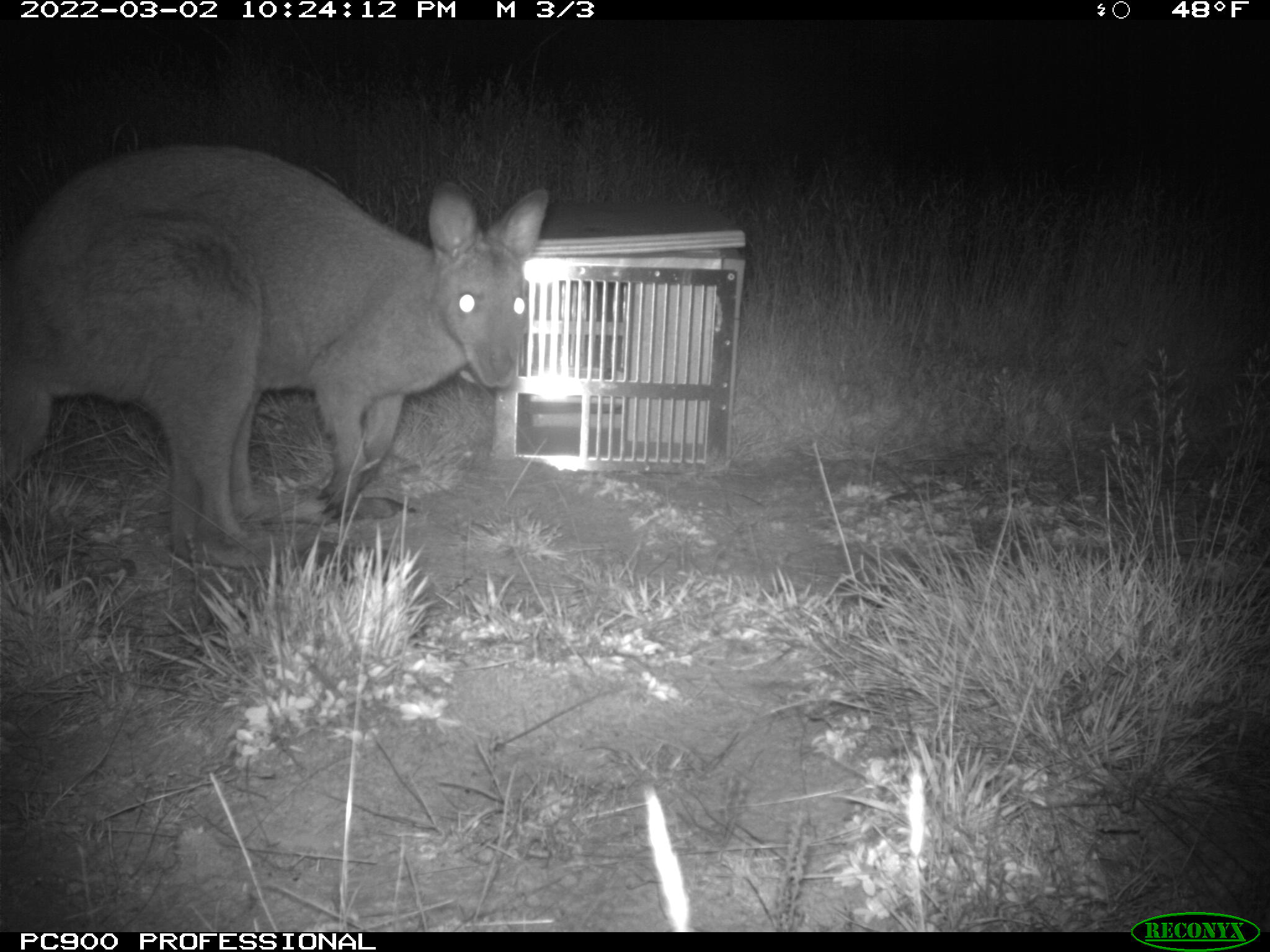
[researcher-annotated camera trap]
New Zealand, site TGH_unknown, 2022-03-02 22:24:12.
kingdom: Animalia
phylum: Chordata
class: Mammalia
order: Diprotodontia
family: Macropodidae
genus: Notamacropus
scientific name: Notamacropus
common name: wallaby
Wallaby (Notamacropus).